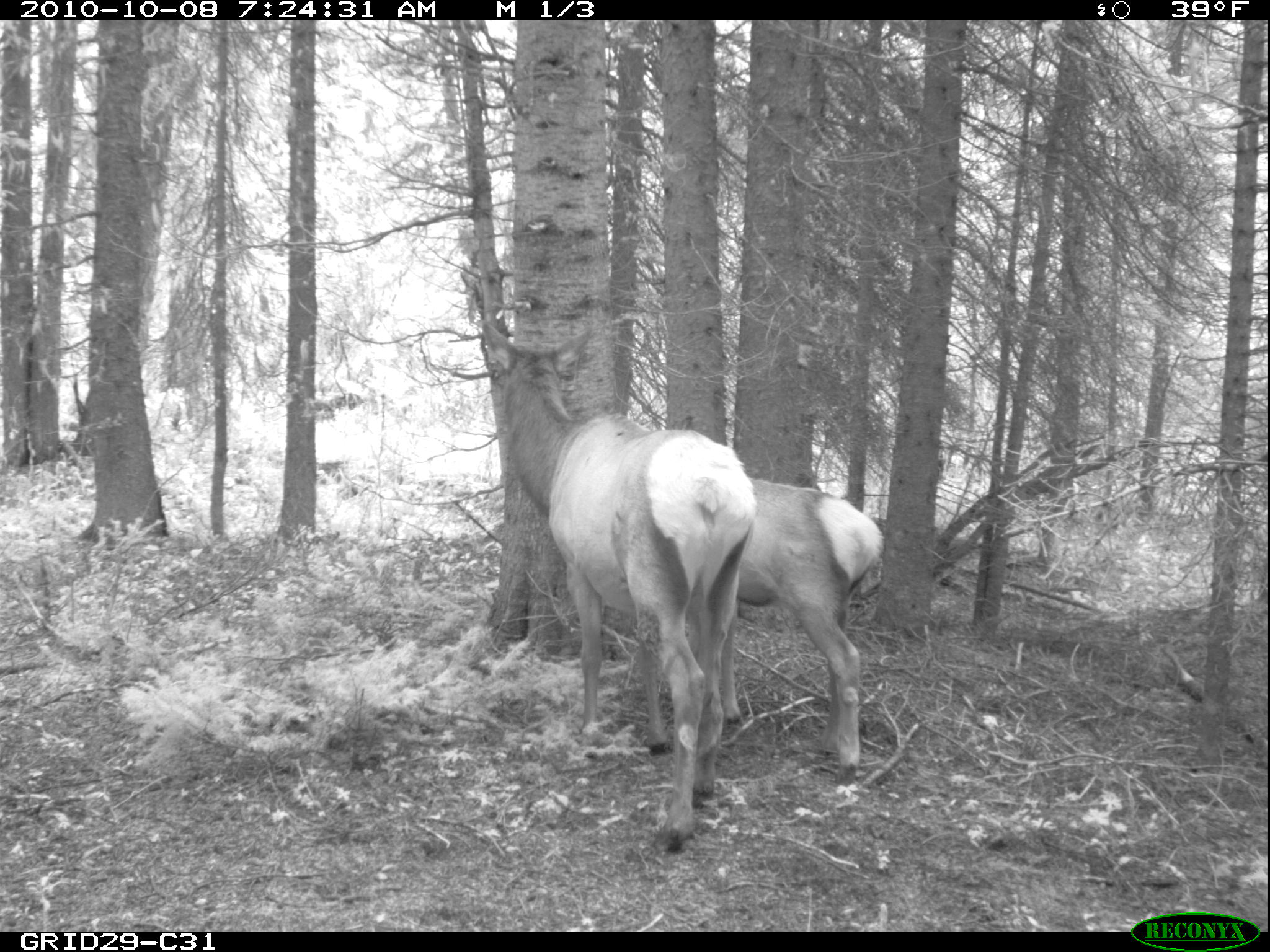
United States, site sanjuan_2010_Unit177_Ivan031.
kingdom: Animalia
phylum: Chordata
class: Mammalia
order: Artiodactyla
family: Cervidae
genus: Cervus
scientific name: Cervus elaphus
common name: red deer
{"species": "Cervus elaphus (red deer)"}